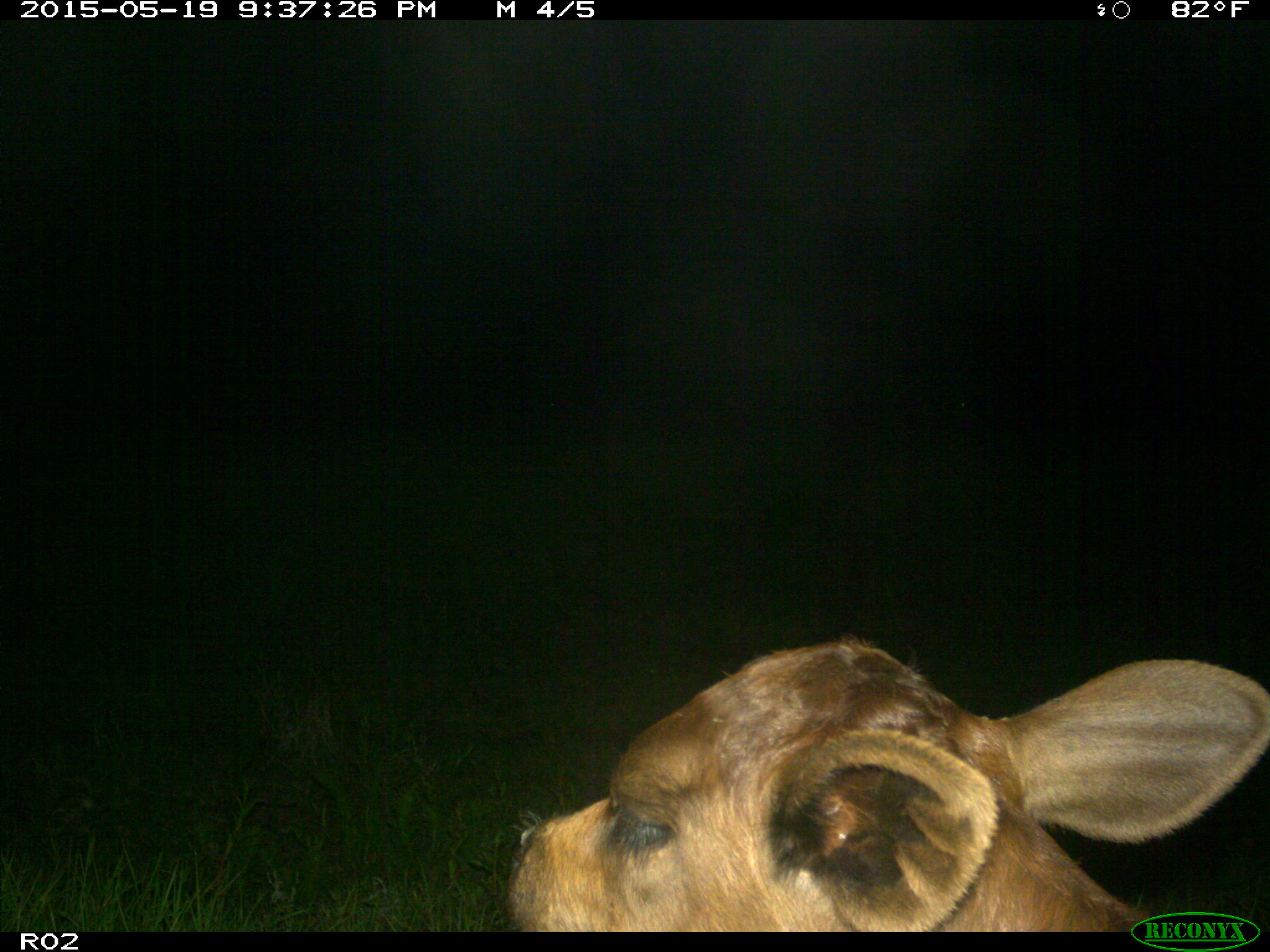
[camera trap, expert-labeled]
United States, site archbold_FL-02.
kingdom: Animalia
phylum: Chordata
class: Mammalia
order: Artiodactyla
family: Bovidae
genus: Bos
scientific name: Bos taurus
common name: domestic cow